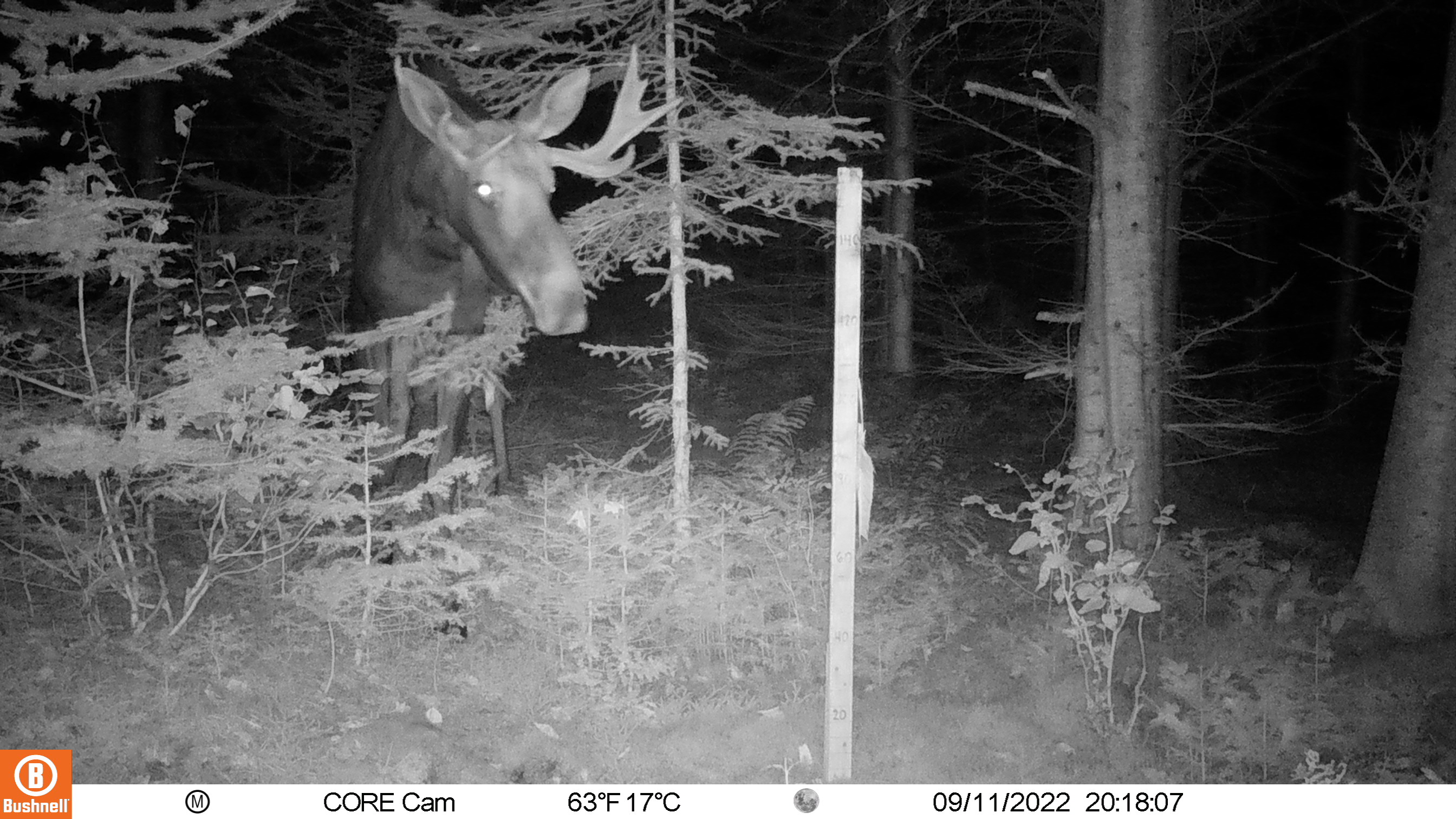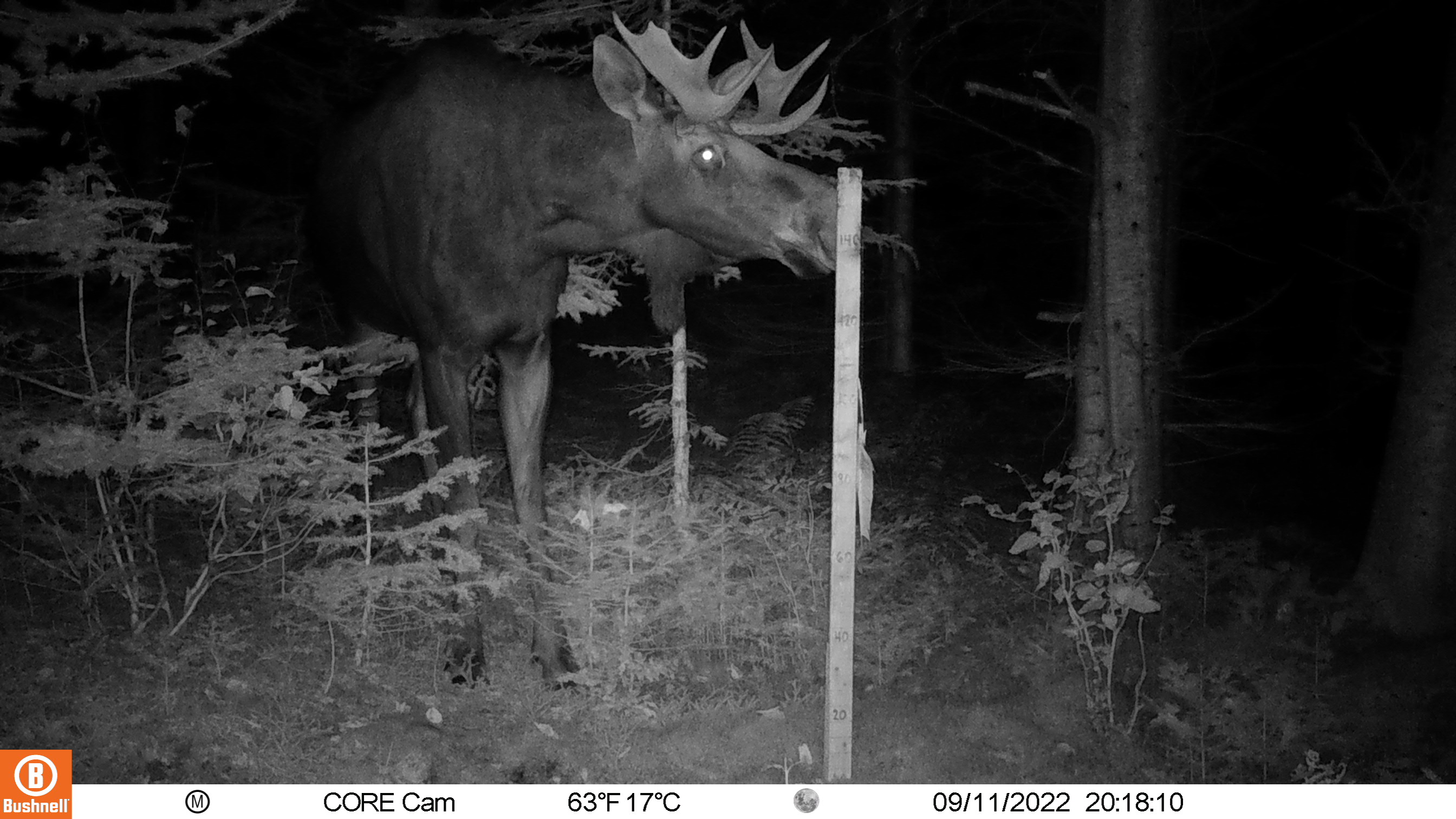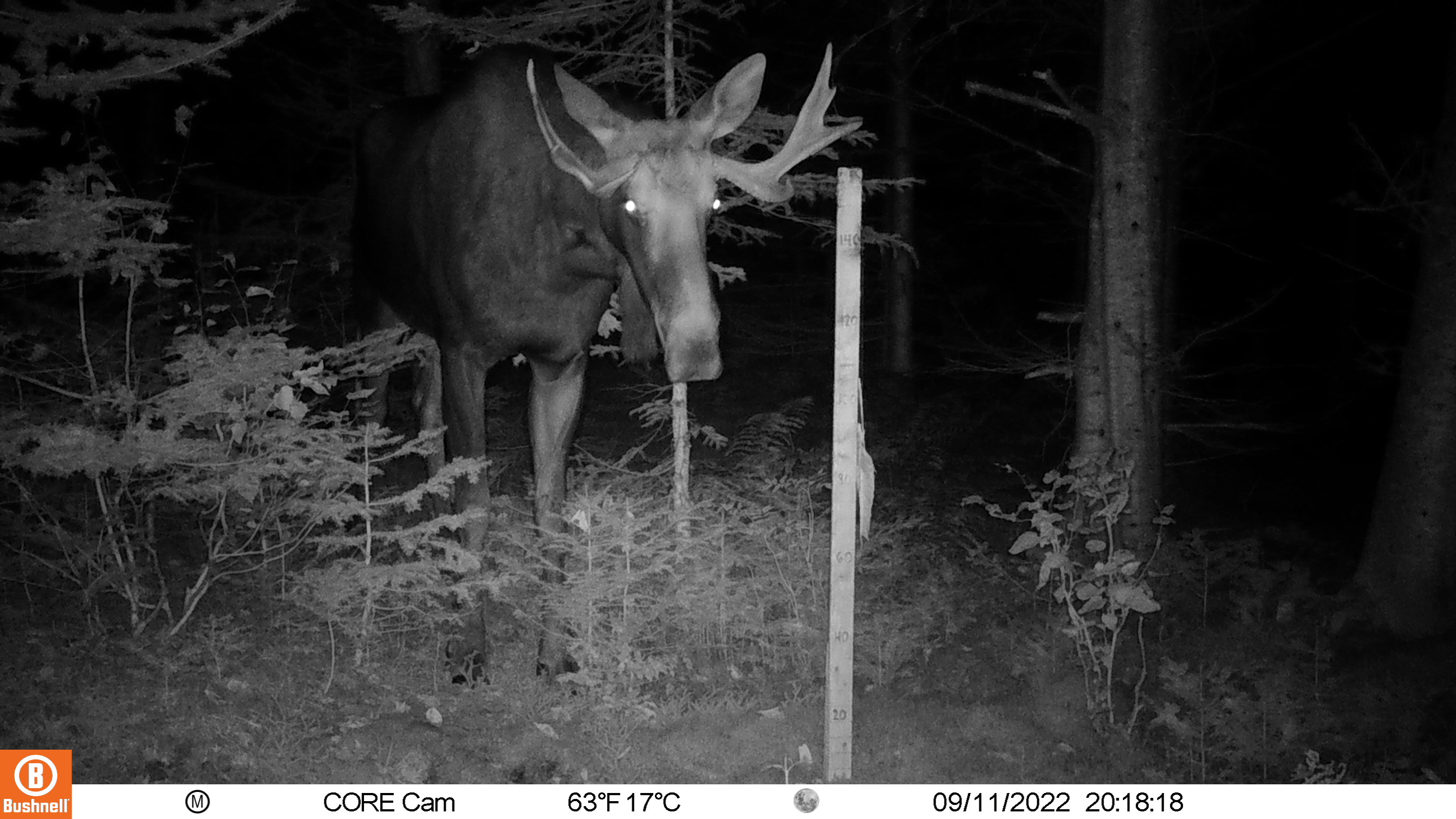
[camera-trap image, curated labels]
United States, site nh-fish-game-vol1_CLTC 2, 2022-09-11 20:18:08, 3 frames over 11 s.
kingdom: Animalia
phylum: Chordata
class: Mammalia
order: Artiodactyla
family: Cervidae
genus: Alces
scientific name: Alces alces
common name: moose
Moose (Alces alces).